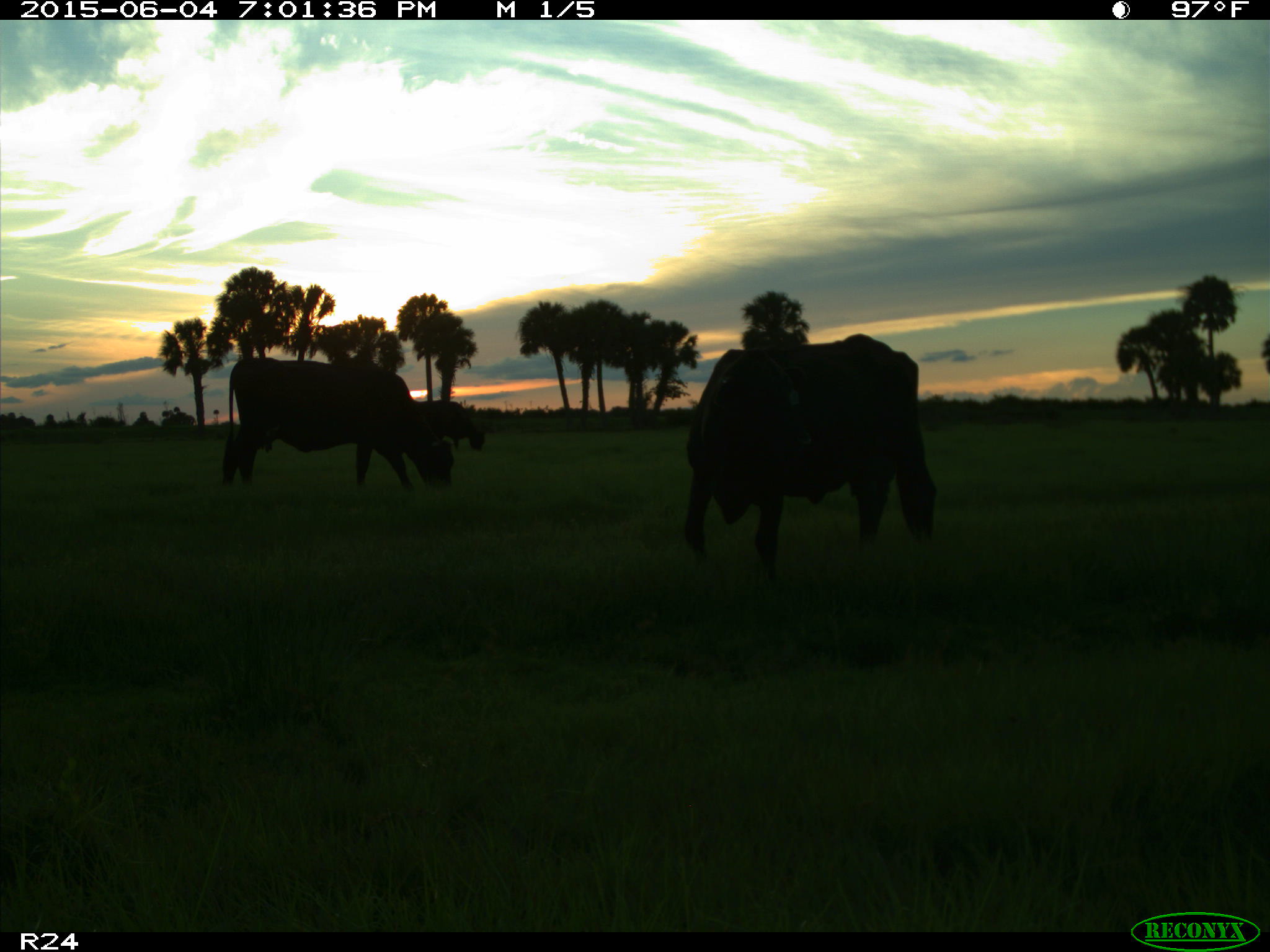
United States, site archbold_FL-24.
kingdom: Animalia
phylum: Chordata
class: Mammalia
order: Artiodactyla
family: Bovidae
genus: Bos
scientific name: Bos taurus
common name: domestic cow